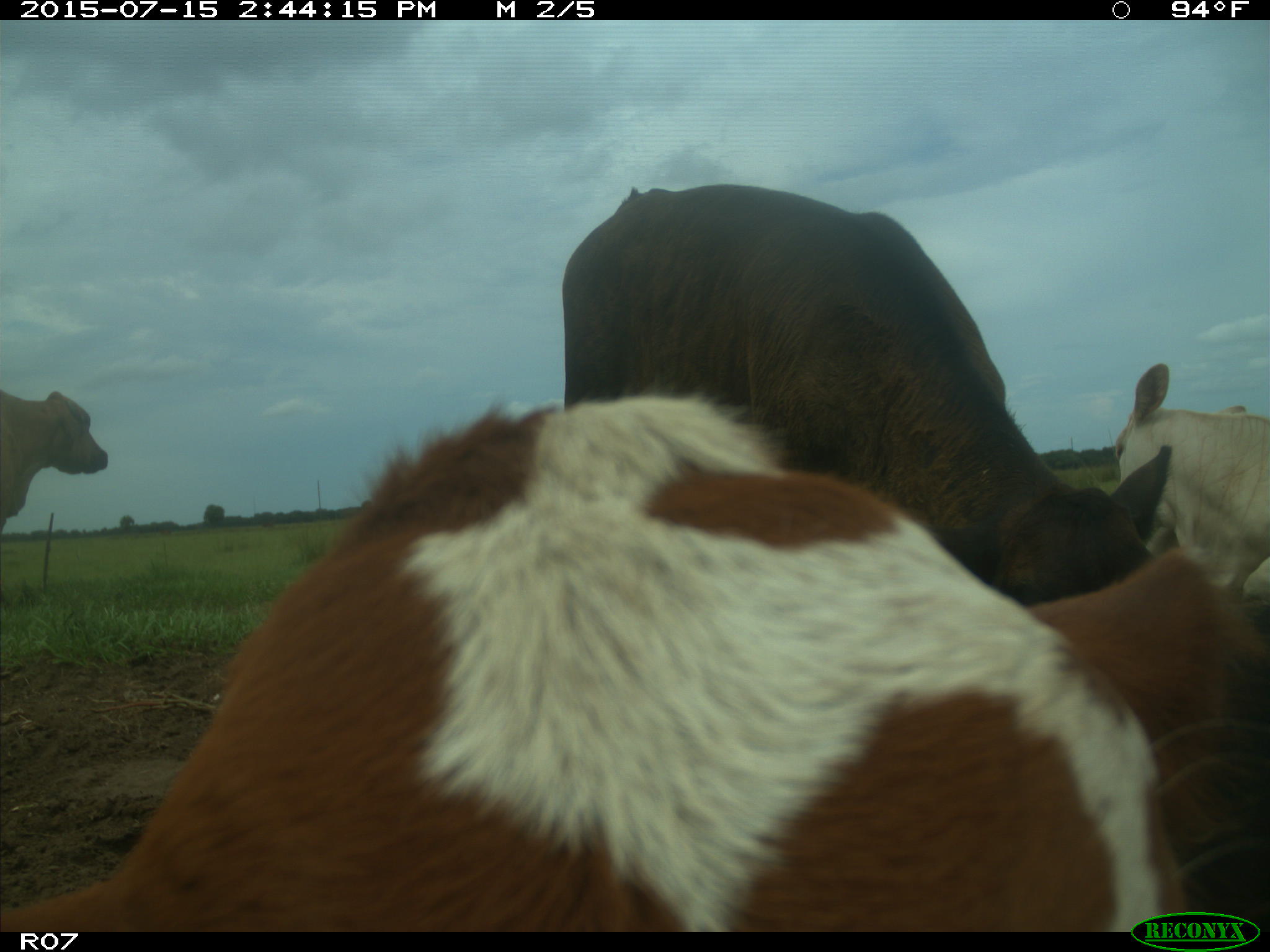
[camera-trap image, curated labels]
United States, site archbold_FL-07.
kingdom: Animalia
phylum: Chordata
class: Mammalia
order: Artiodactyla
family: Bovidae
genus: Bos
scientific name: Bos taurus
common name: domestic cow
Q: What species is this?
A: Bos taurus (domestic cow).